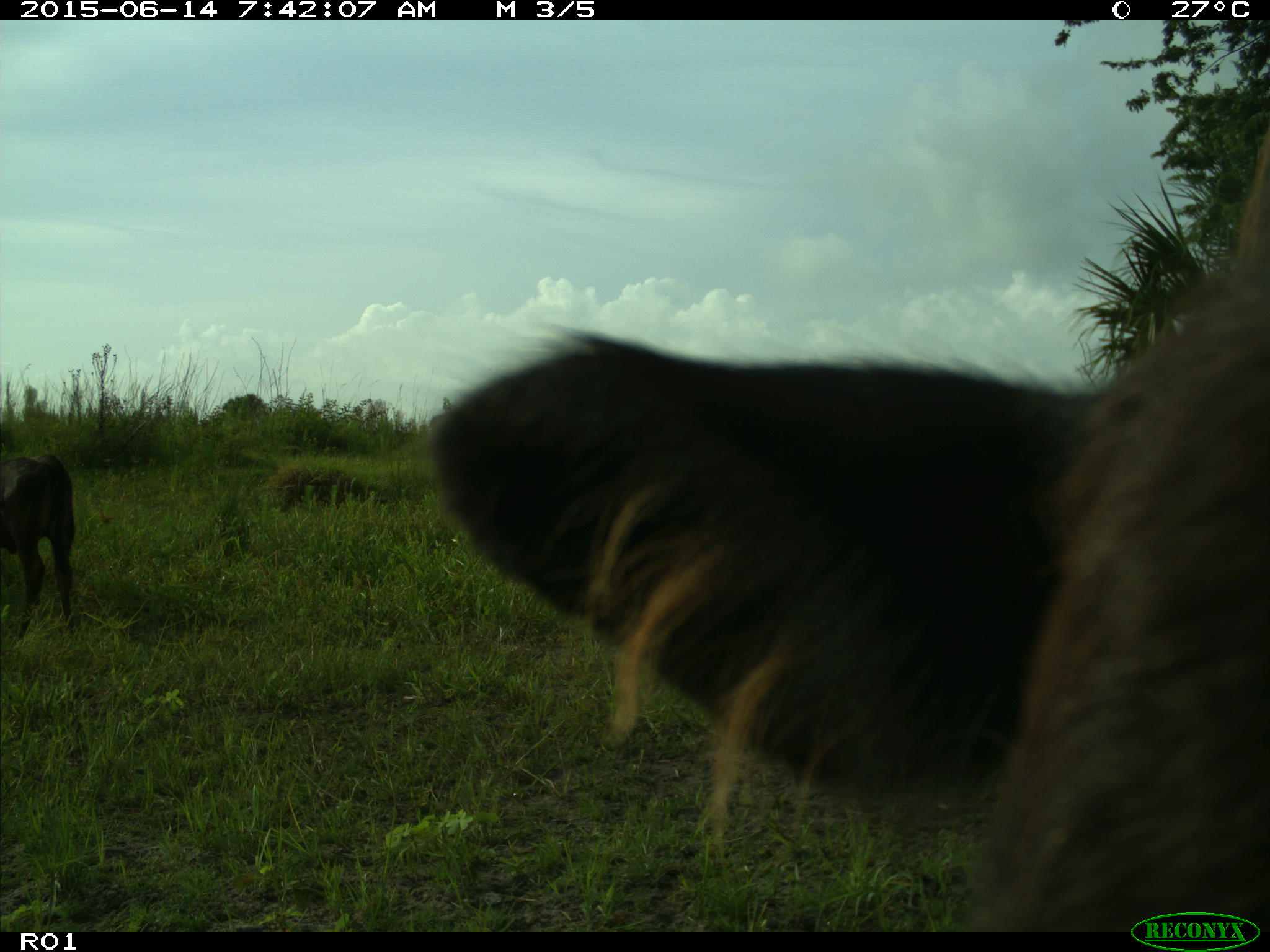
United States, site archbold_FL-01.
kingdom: Animalia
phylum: Chordata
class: Mammalia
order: Artiodactyla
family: Bovidae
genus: Bos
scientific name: Bos taurus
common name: domestic cow